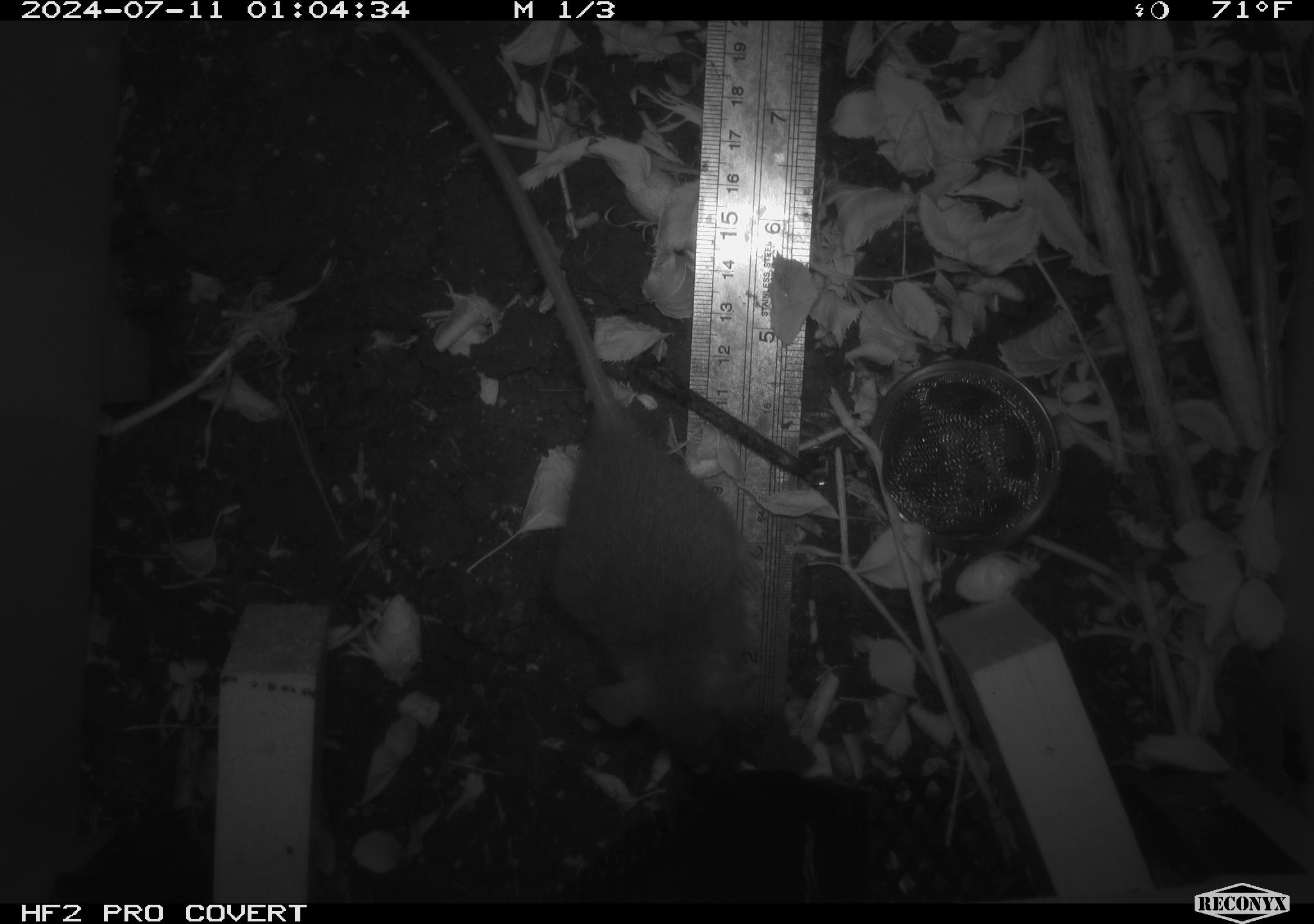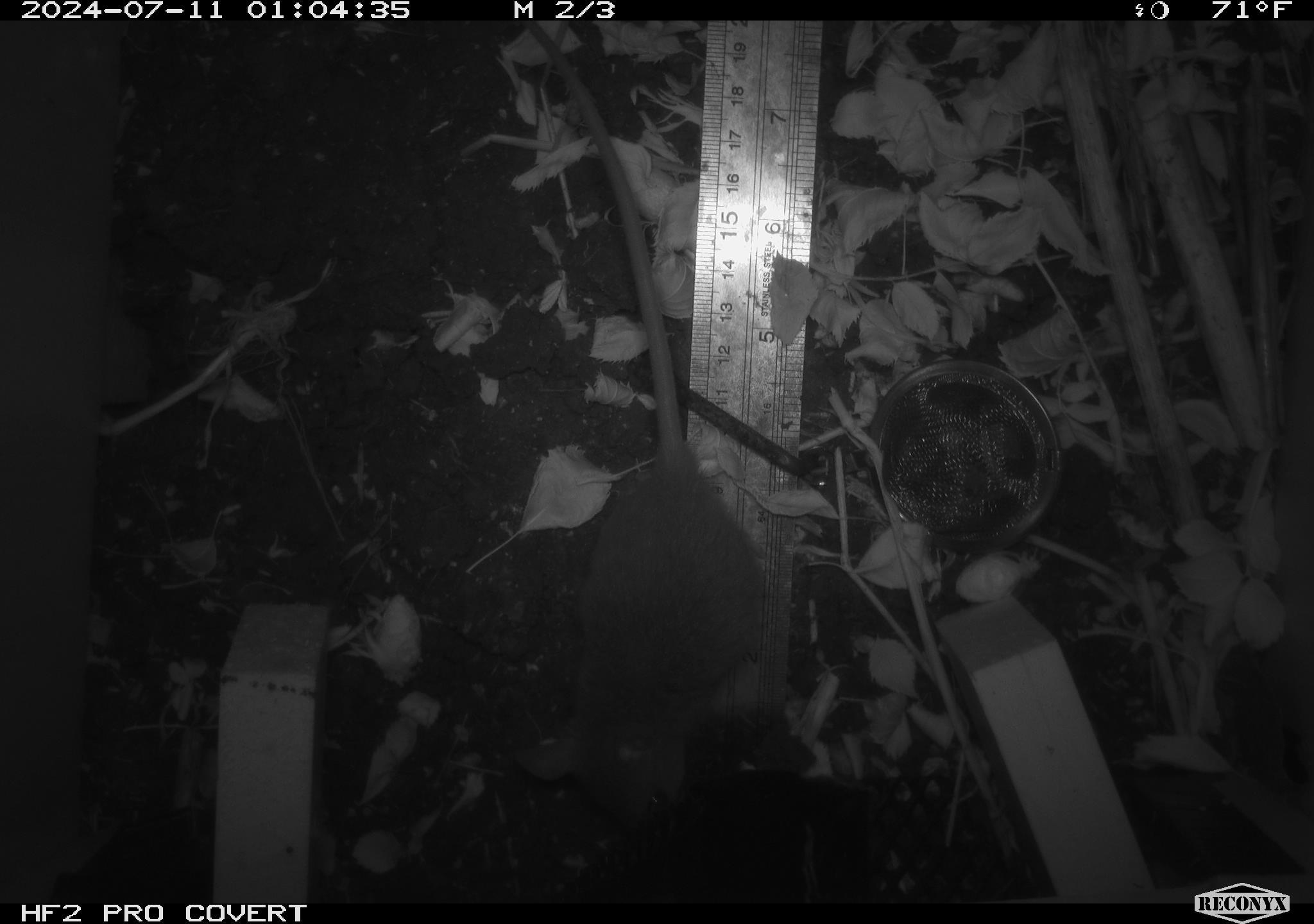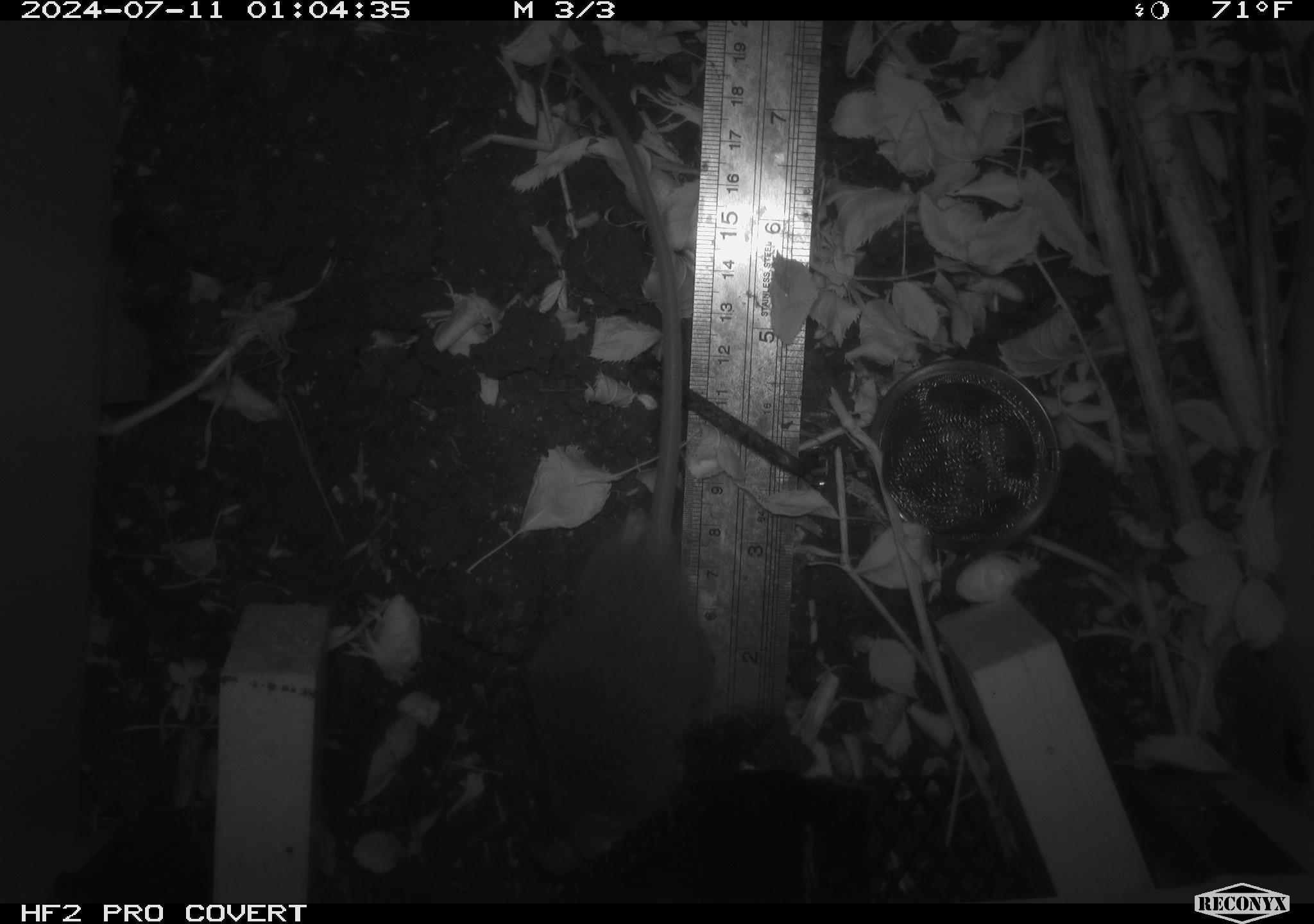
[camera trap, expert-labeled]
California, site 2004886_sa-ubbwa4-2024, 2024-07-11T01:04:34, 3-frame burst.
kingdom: Animalia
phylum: Chordata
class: Mammalia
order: Rodentia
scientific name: Rodentia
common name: woodrat or rat or mouse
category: woodrat or rat or mouse species